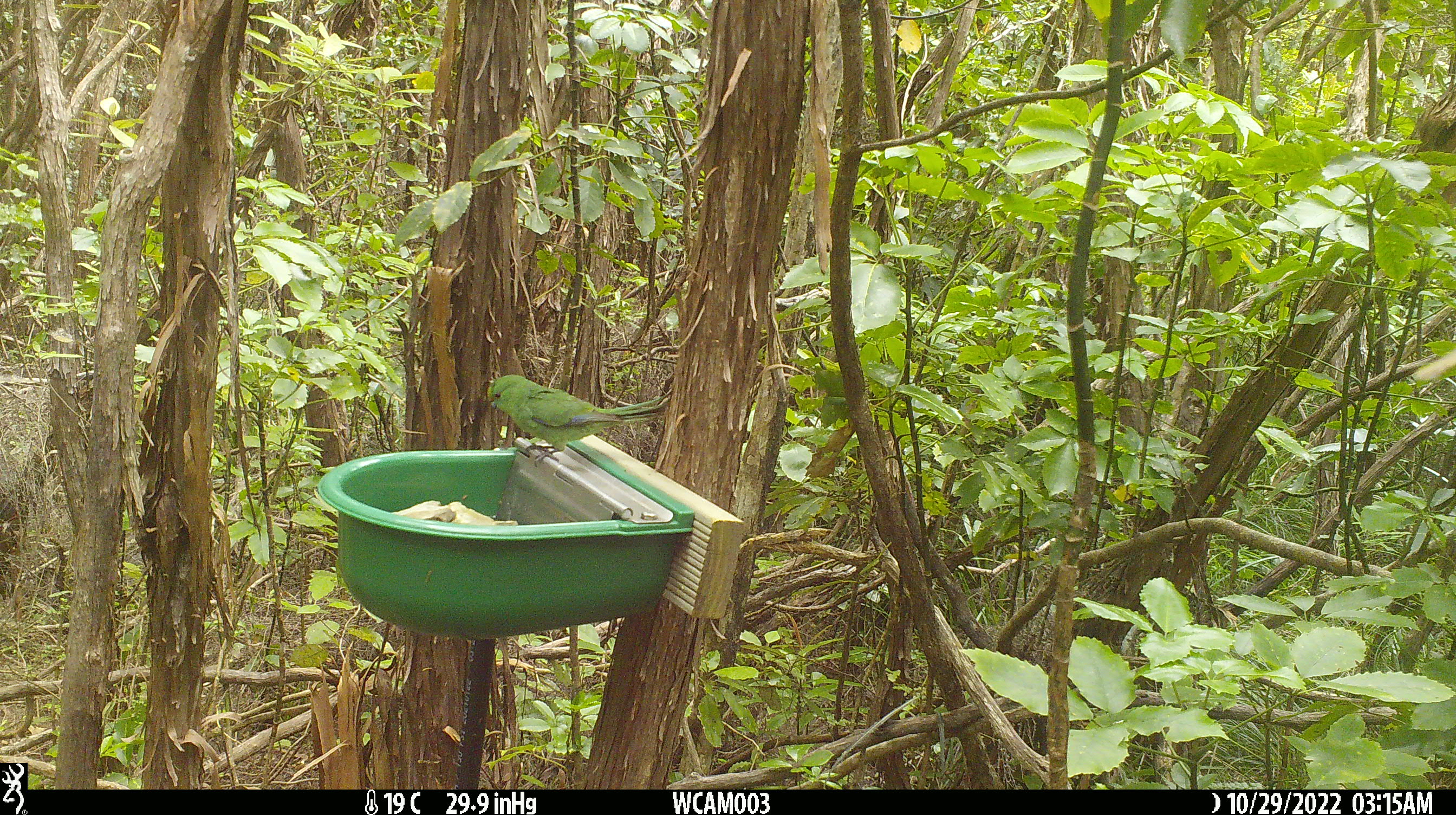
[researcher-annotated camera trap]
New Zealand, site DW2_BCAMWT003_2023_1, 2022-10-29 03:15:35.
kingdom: Animalia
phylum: Chordata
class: Aves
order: Psittaciformes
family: Psittaculidae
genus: Cyanoramphus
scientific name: Cyanoramphus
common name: parakeet